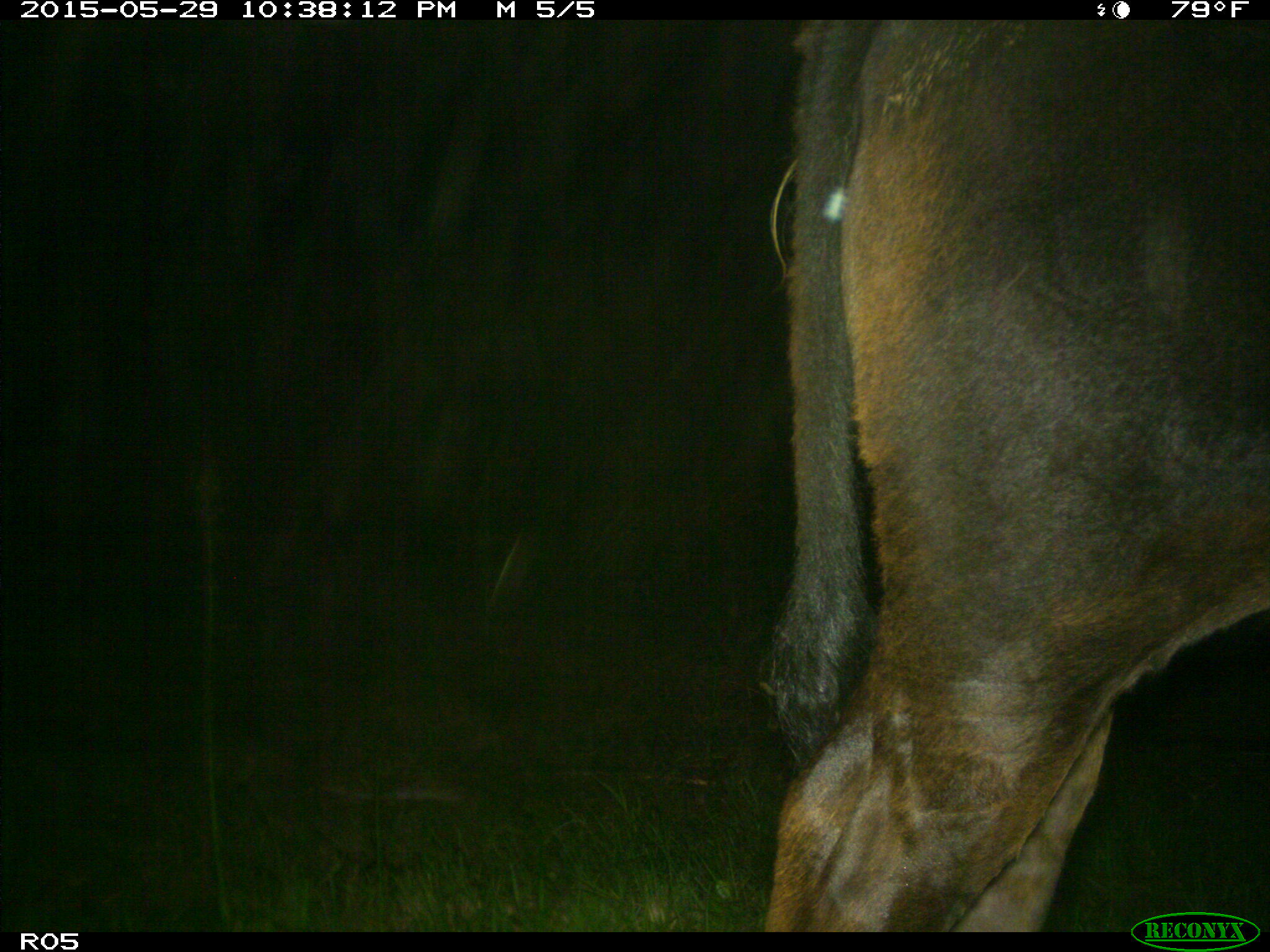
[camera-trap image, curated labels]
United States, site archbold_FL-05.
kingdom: Animalia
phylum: Chordata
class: Mammalia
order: Artiodactyla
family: Bovidae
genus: Bos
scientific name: Bos taurus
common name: domestic cow